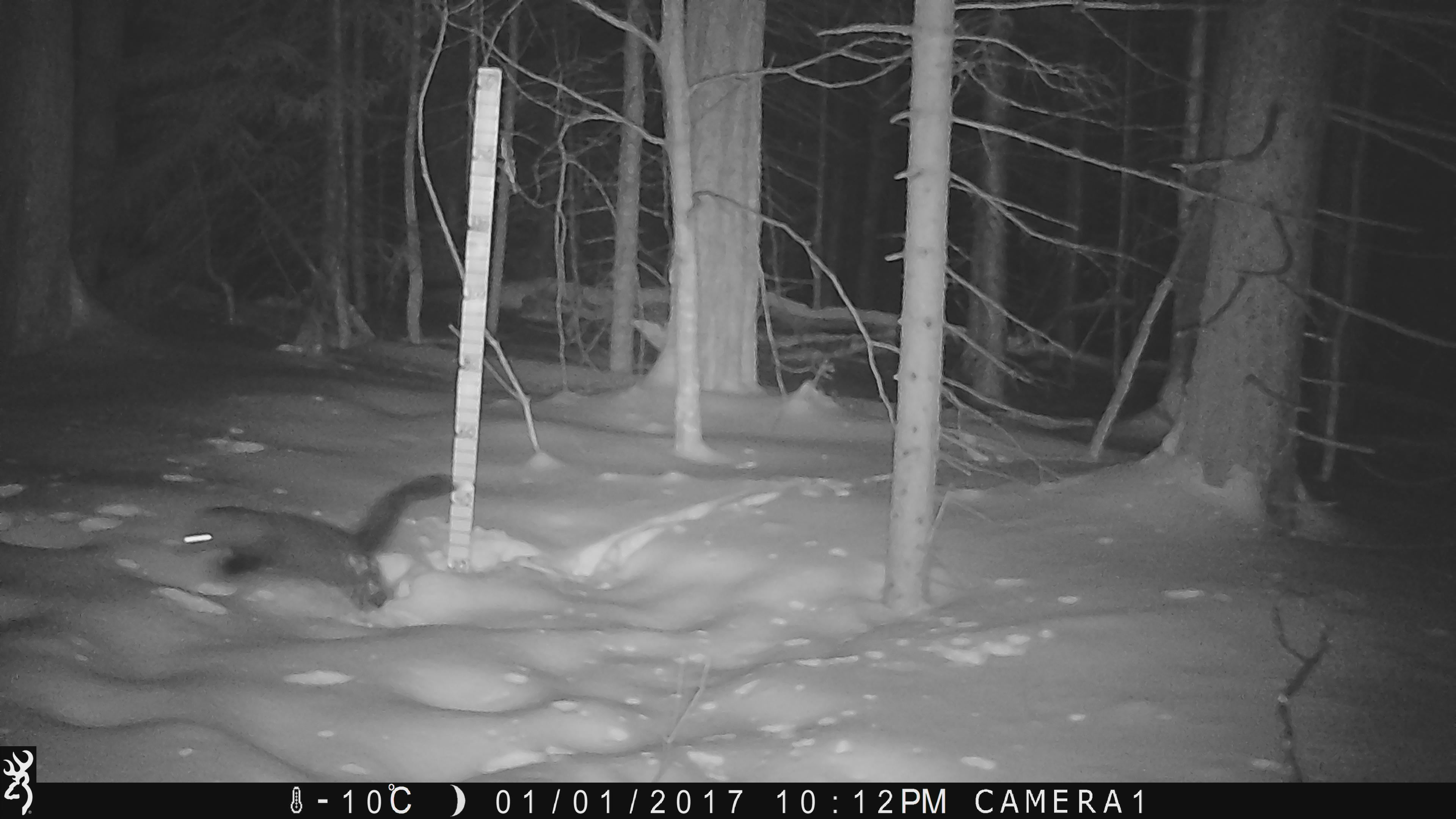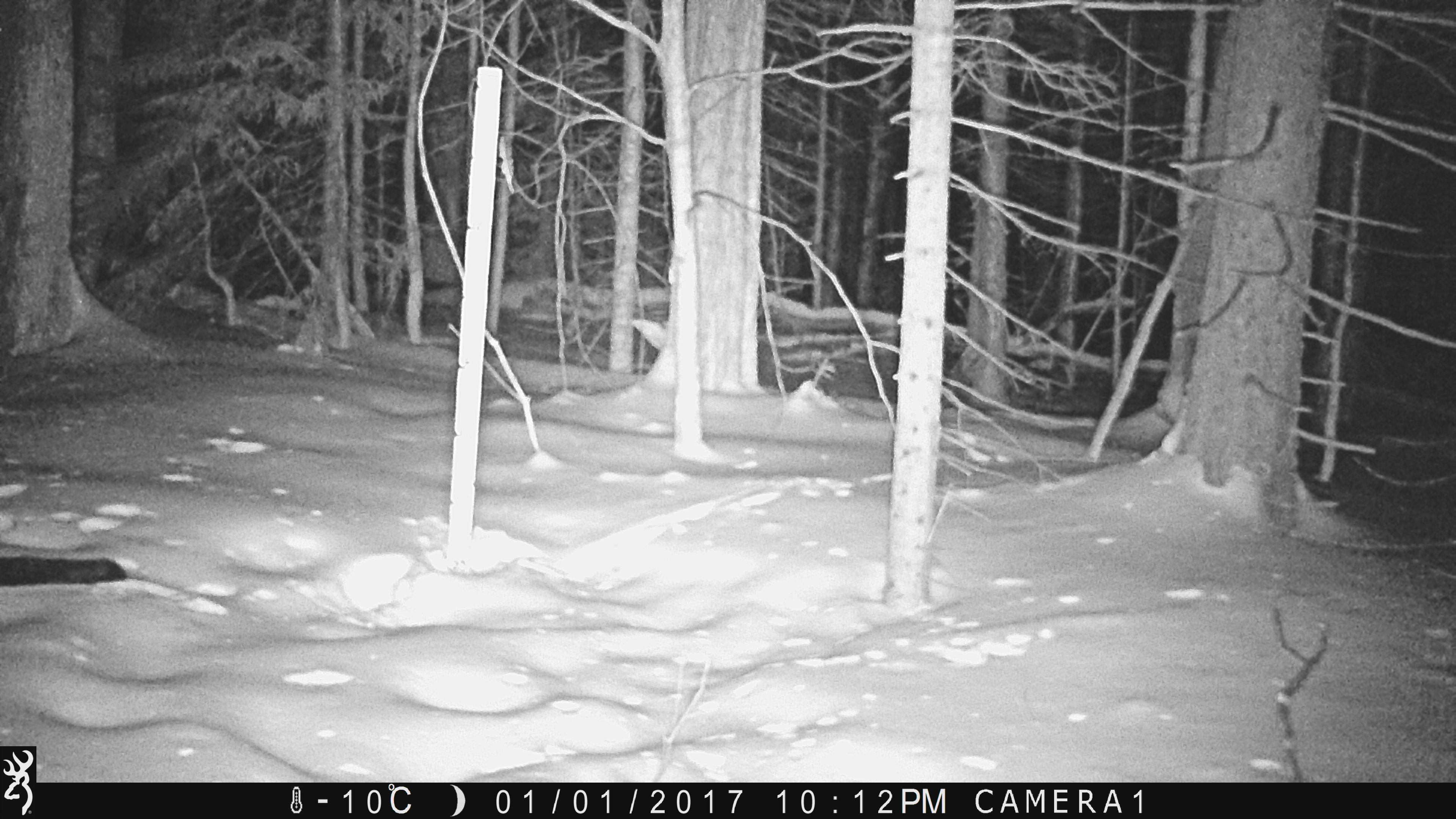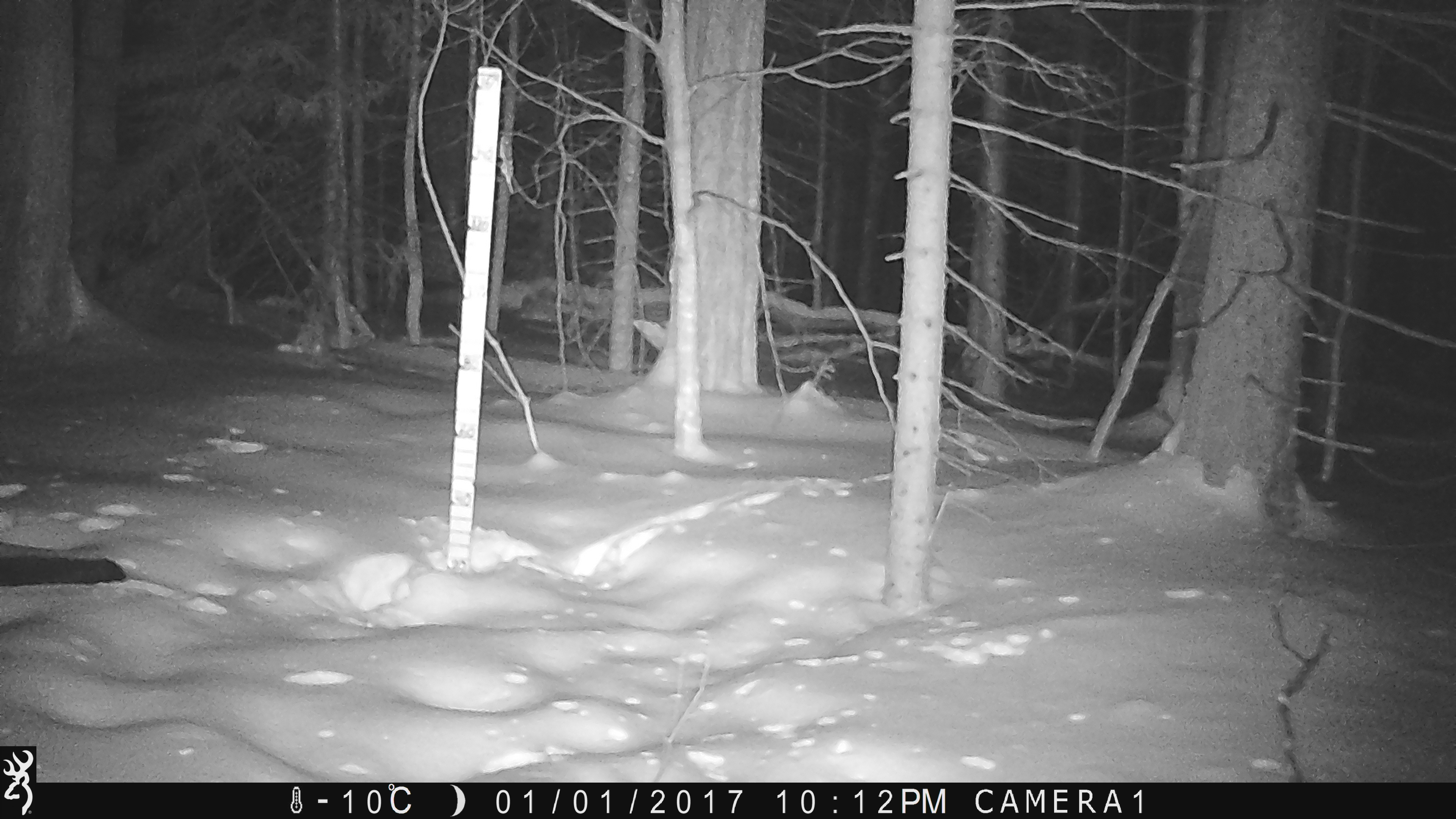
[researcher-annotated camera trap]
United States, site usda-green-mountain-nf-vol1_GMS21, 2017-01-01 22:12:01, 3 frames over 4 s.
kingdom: Animalia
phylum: Chordata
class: Mammalia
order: Carnivora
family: Mustelidae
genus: Pekania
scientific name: Pekania pennanti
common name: fisher